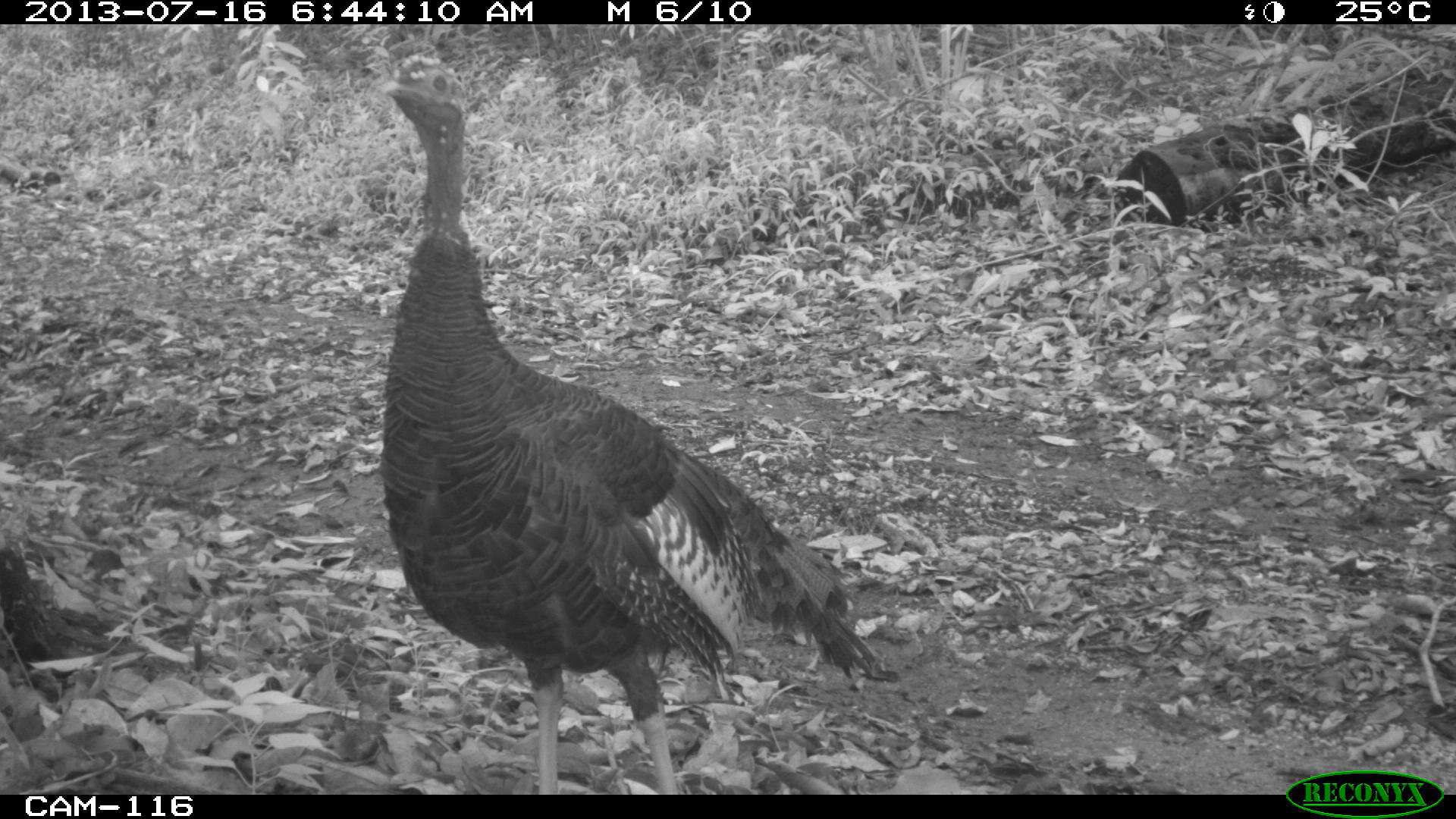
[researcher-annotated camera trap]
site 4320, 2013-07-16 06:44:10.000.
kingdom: Animalia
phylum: Chordata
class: Aves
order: Galliformes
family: Phasianidae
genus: Meleagris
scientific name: Meleagris ocellata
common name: ocellated turkey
Meleagris ocellata (ocellated turkey), count 1, sex male.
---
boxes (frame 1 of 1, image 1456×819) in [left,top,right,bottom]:
meleagris ocellata: [378,54,883,794]